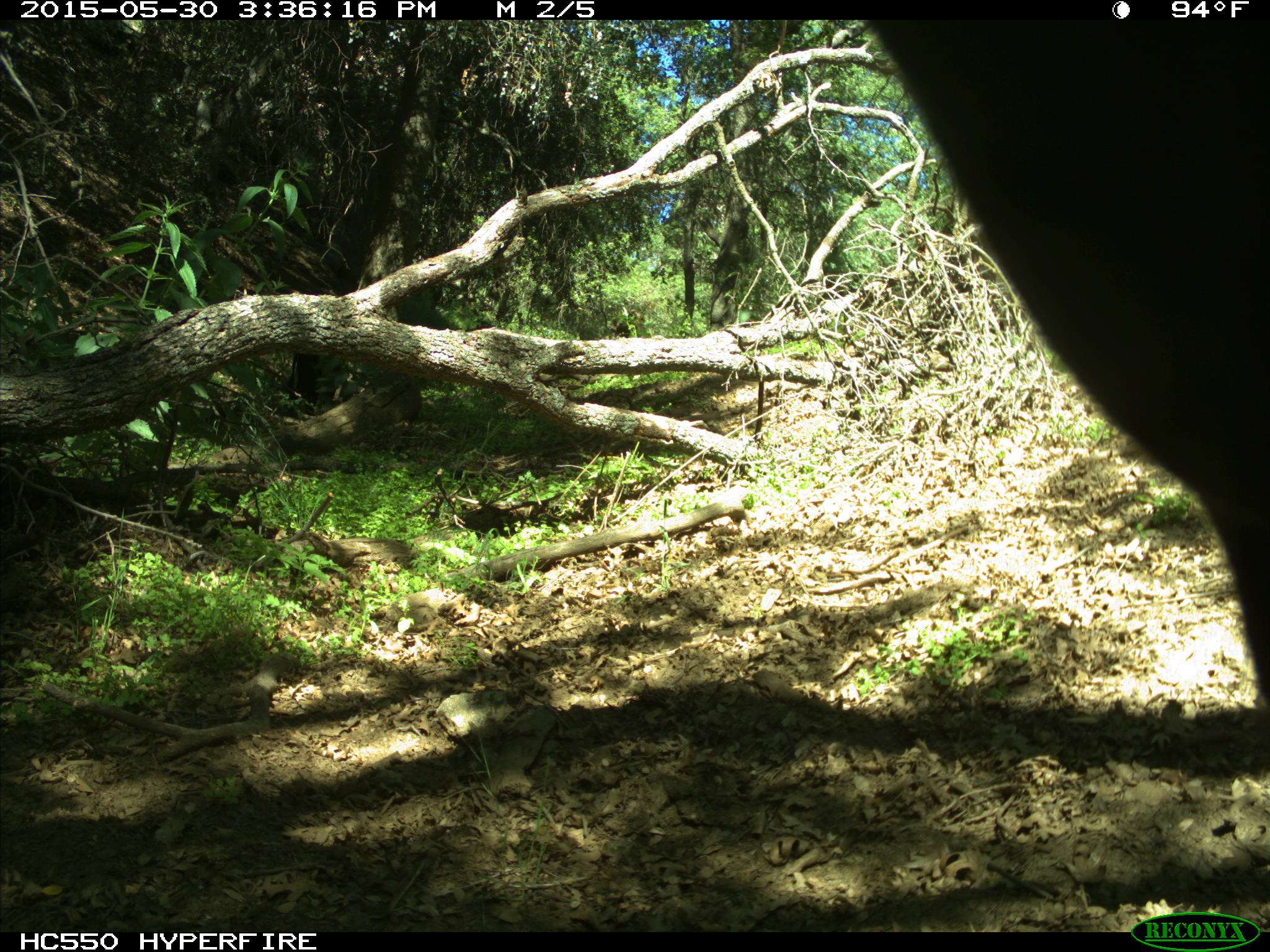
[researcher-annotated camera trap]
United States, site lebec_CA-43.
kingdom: Animalia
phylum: Chordata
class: Mammalia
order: Artiodactyla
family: Bovidae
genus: Bos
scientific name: Bos taurus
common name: domestic cow